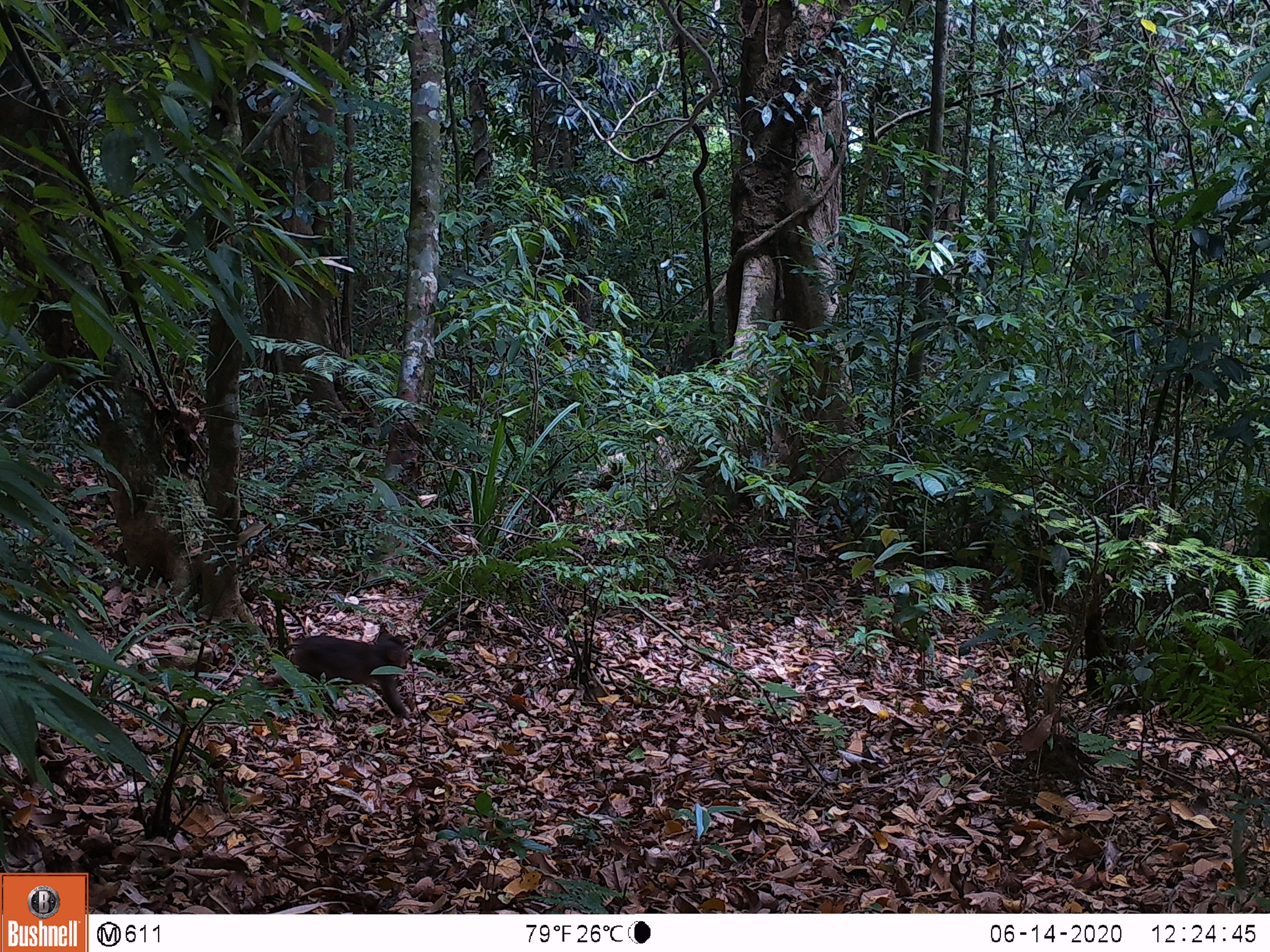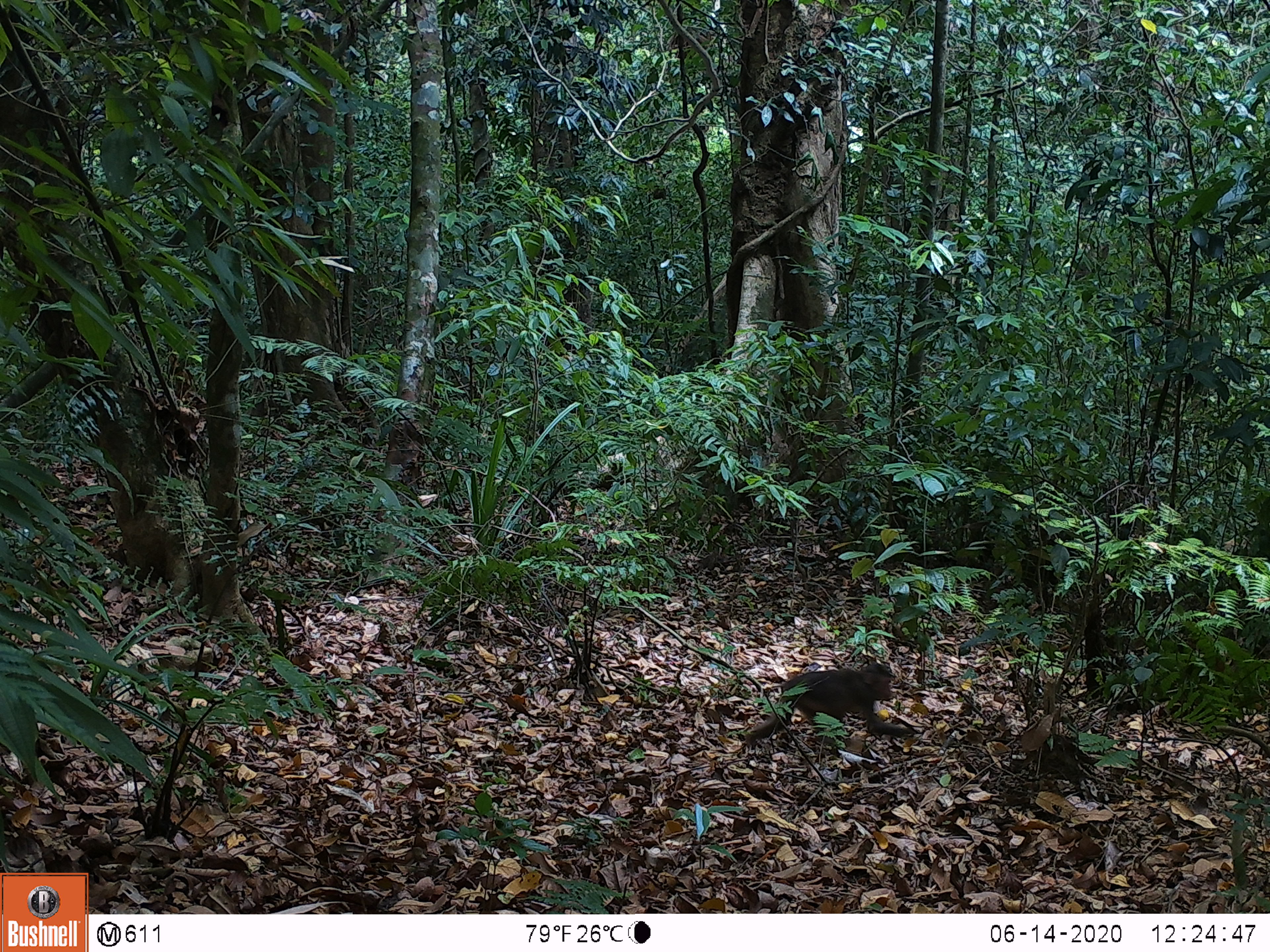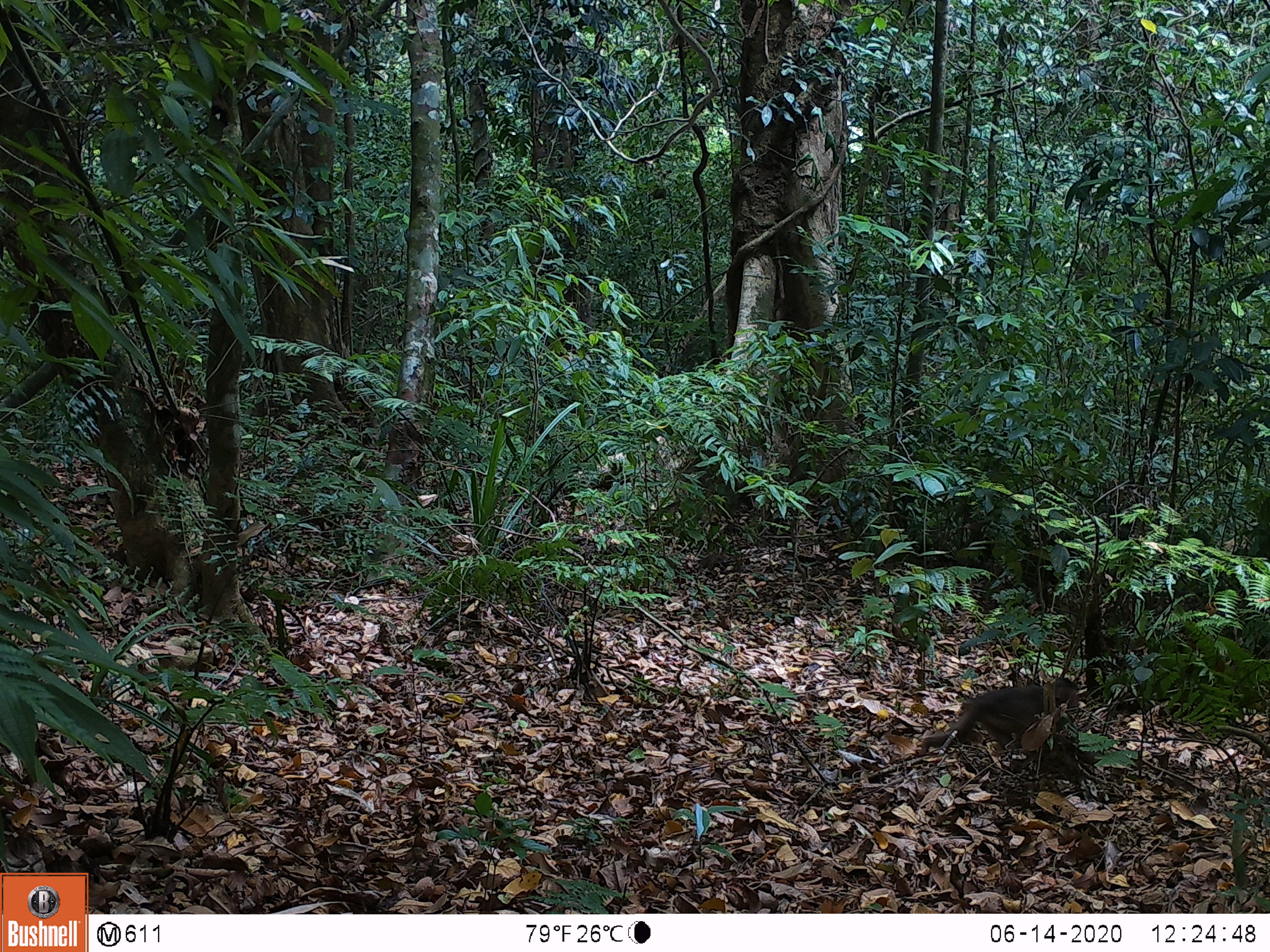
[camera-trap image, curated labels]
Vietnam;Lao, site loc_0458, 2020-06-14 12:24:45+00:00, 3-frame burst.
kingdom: Animalia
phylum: Chordata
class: Mammalia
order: Artiodactyla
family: Suidae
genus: Sus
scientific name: Sus scrofa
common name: eurasian wild pig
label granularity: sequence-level